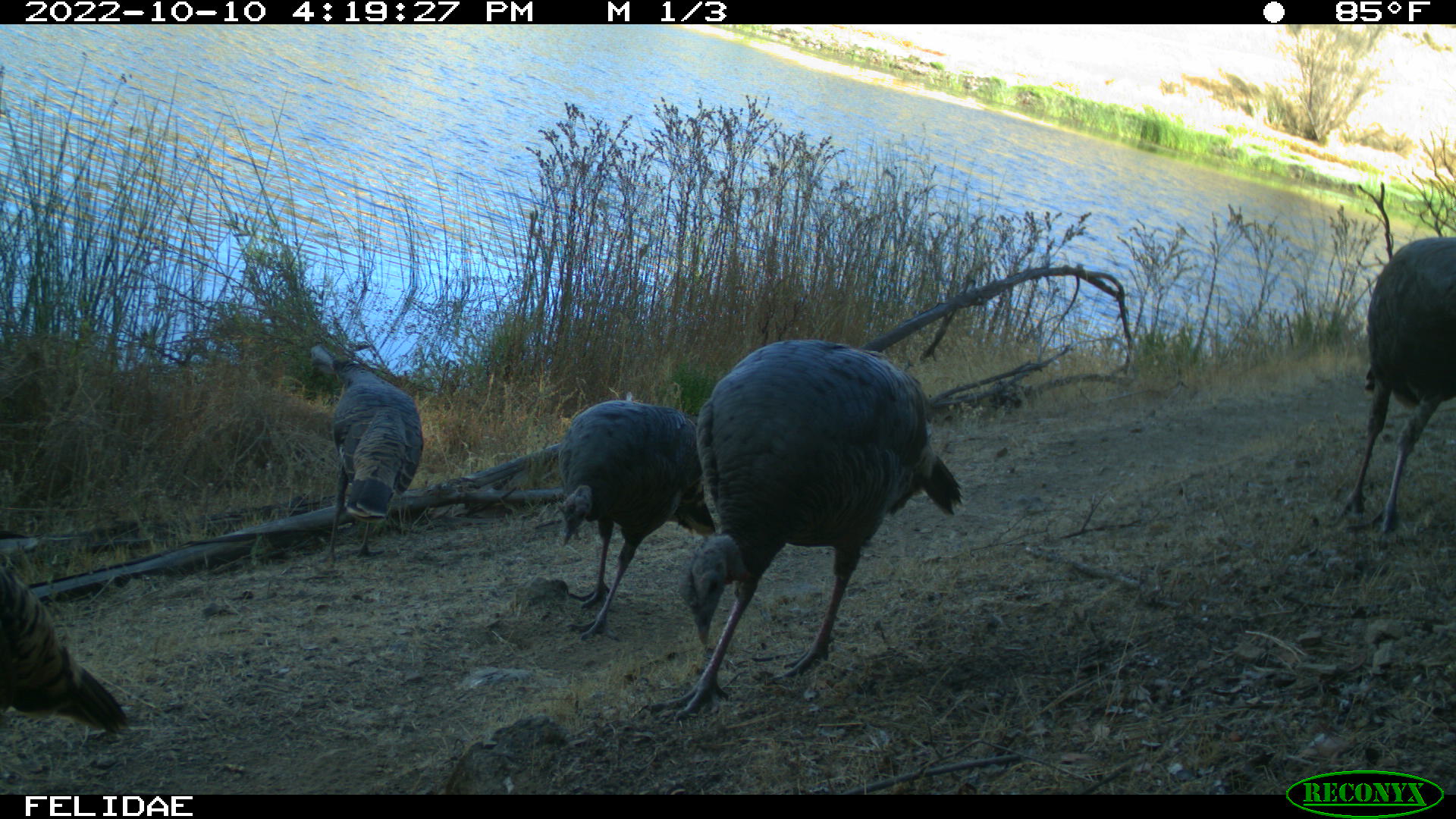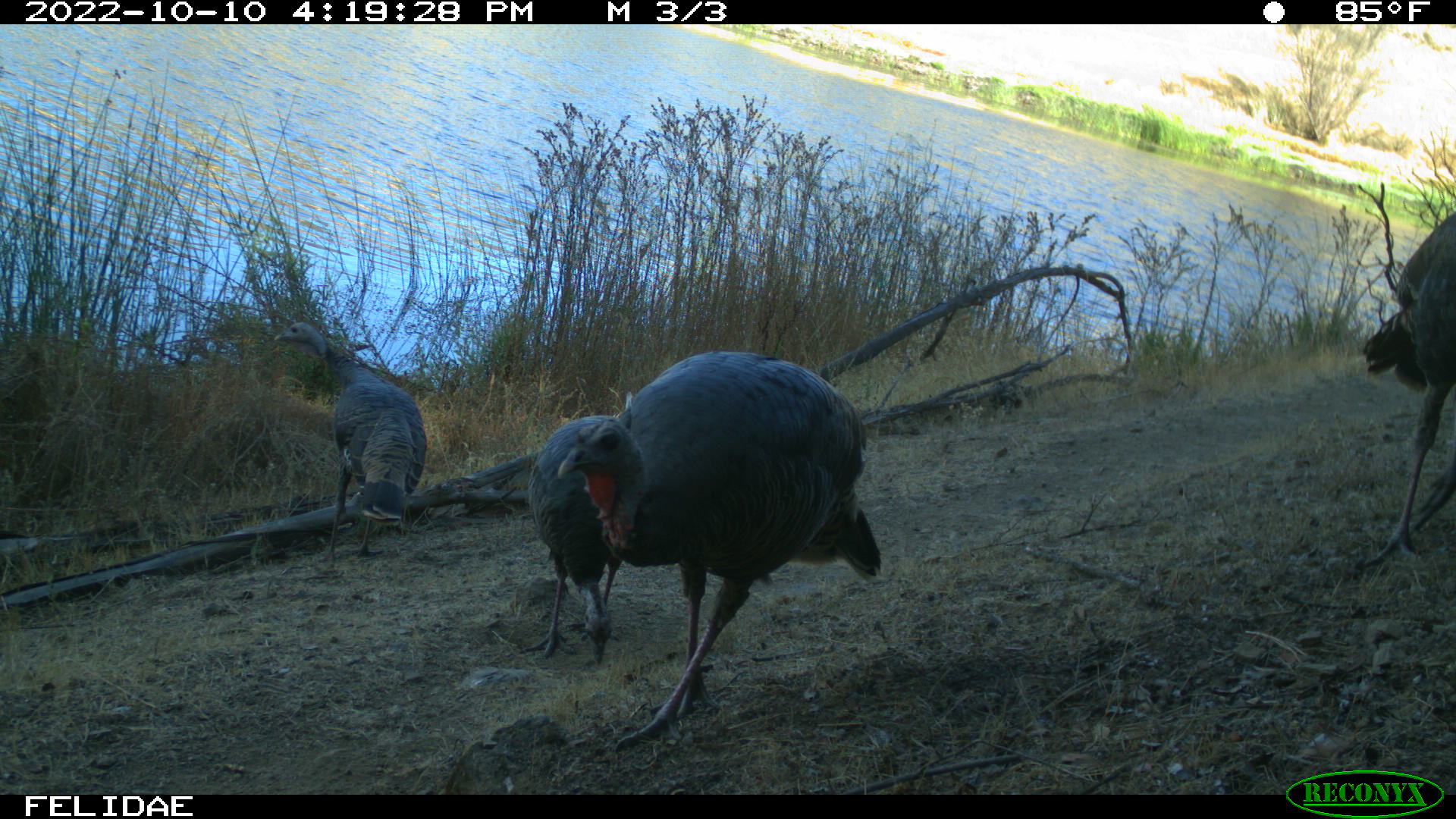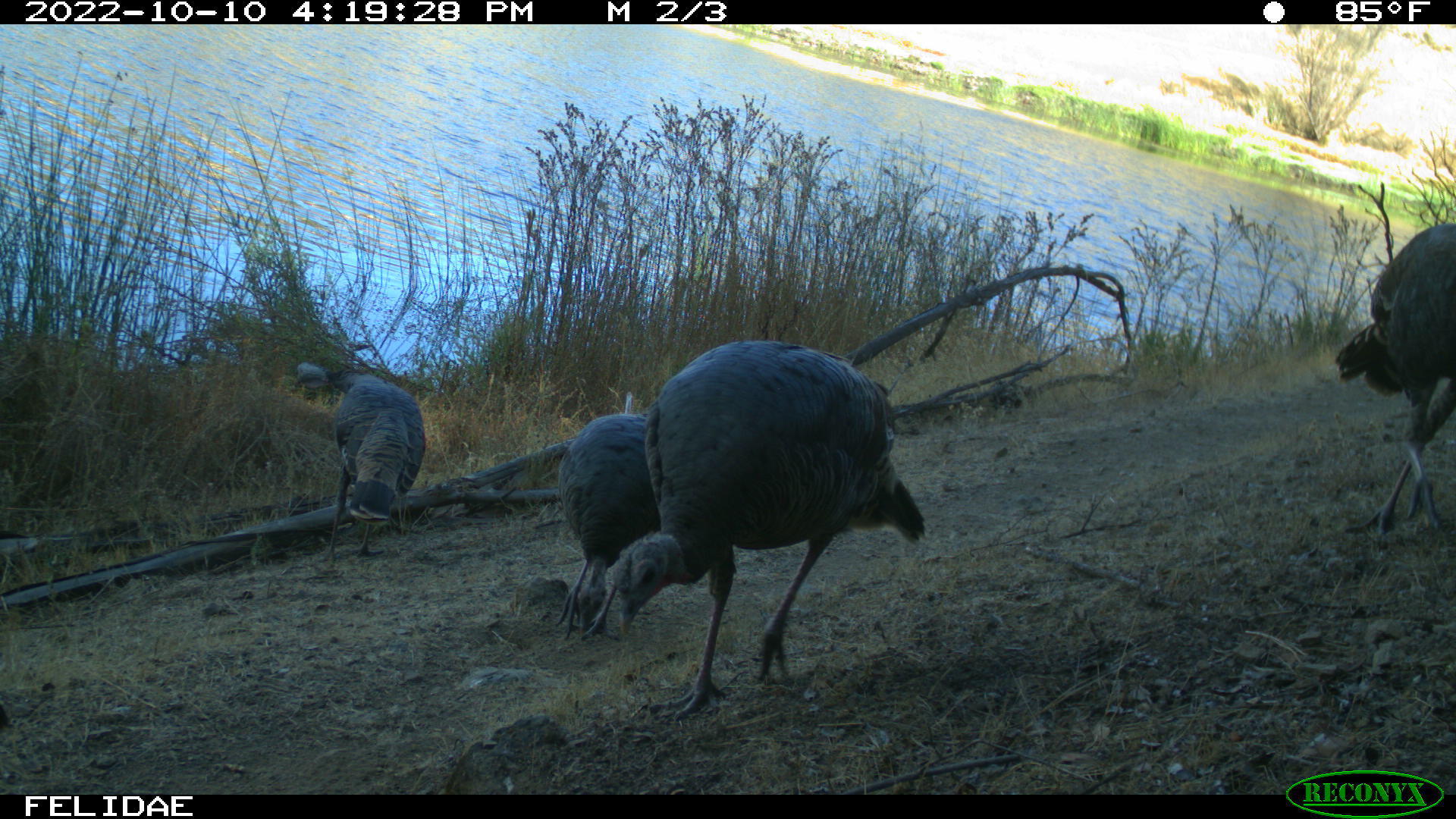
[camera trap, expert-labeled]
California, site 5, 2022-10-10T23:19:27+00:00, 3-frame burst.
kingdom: Animalia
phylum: Chordata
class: Aves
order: Galliformes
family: Phasianidae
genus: Meleagris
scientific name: Meleagris gallopavo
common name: turkey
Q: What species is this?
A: Turkey (Meleagris gallopavo).